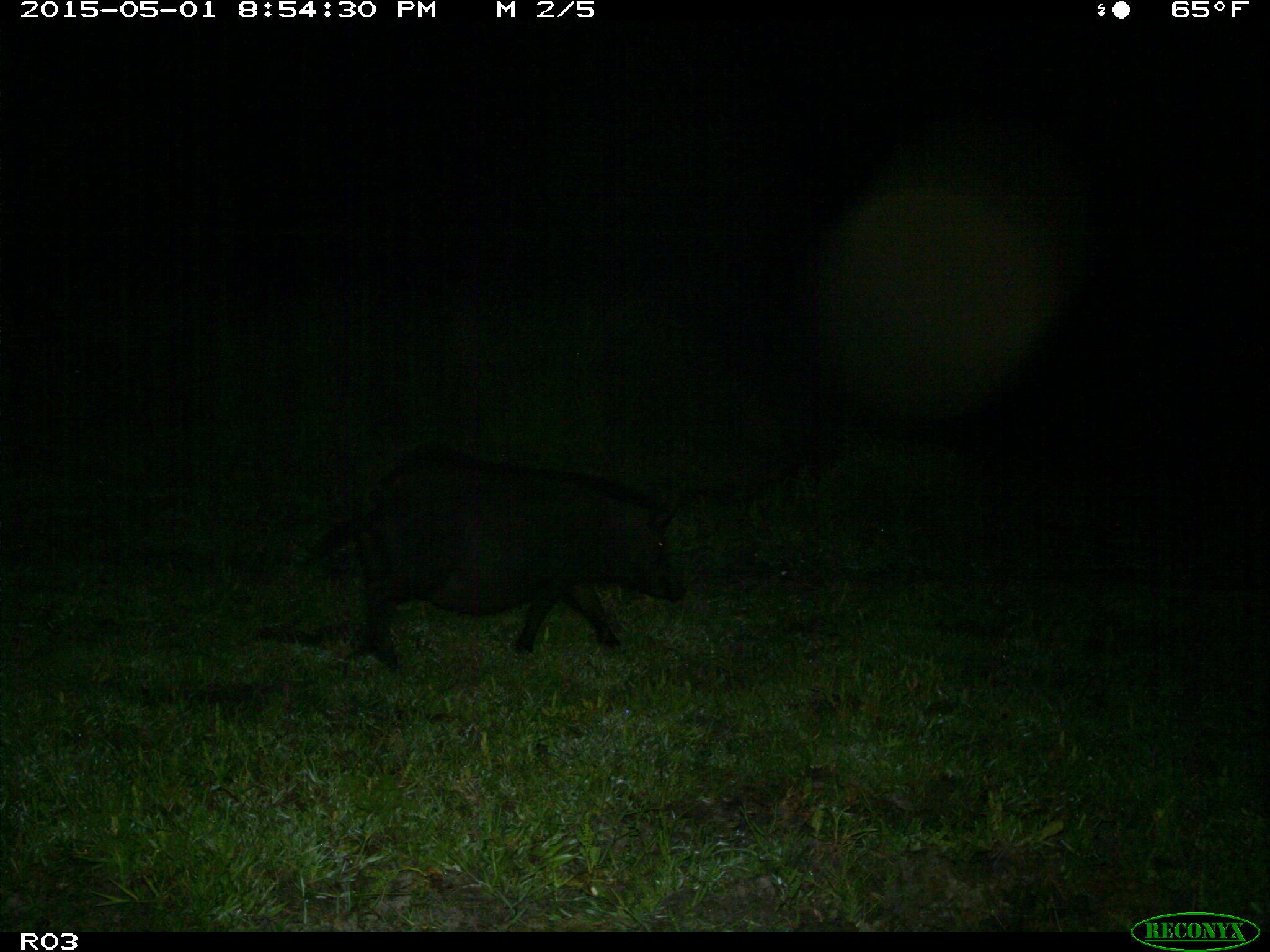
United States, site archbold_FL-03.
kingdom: Animalia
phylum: Chordata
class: Mammalia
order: Artiodactyla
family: Suidae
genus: Sus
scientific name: Sus scrofa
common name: wild boar